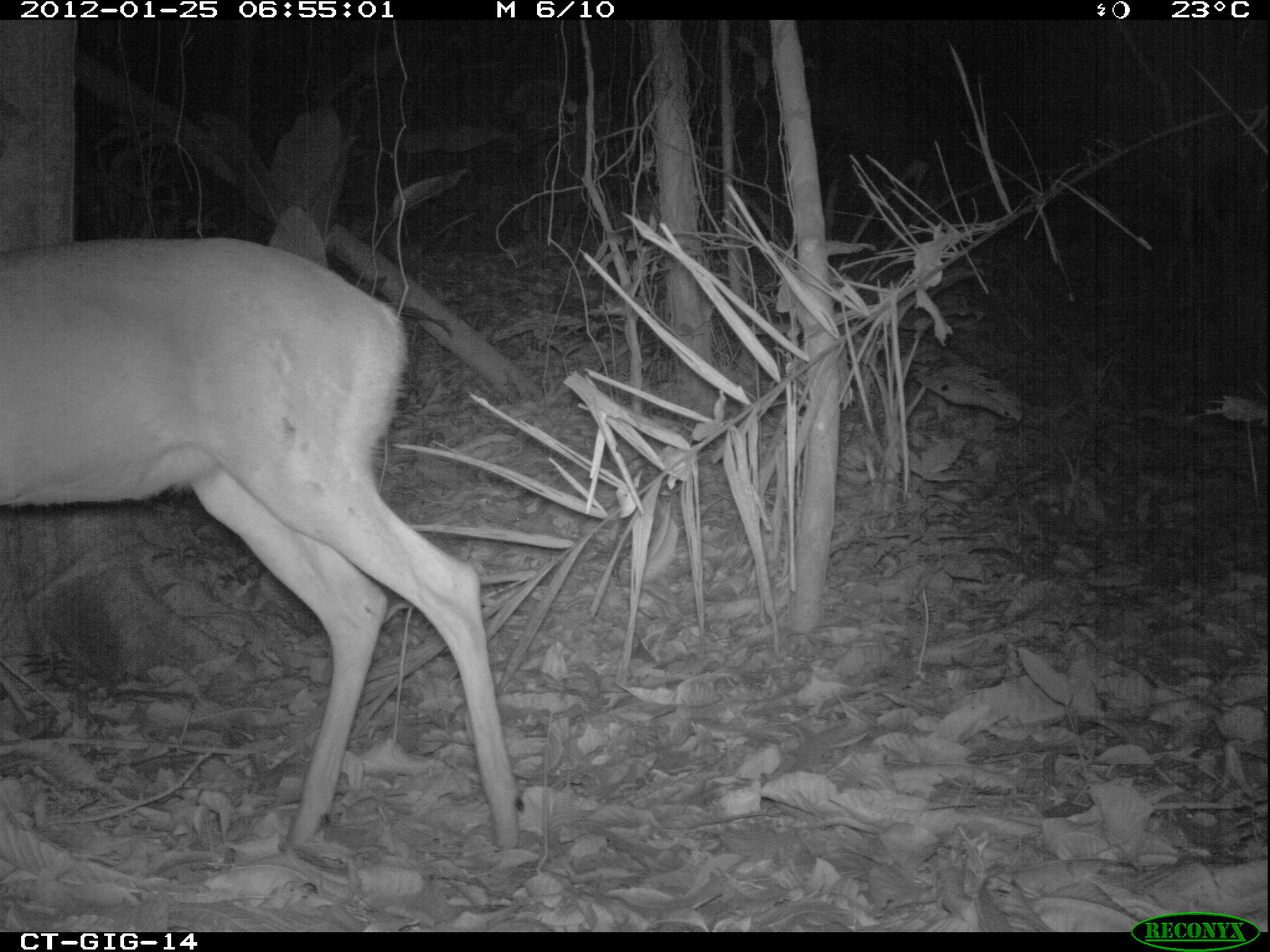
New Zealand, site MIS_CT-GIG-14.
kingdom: Animalia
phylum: Chordata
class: Mammalia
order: Artiodactyla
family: Cervidae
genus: Odocoileus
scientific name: Odocoileus virginianus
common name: white-tailed deer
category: white tailed deer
White tailed deer (white-tailed deer) (Odocoileus virginianus).